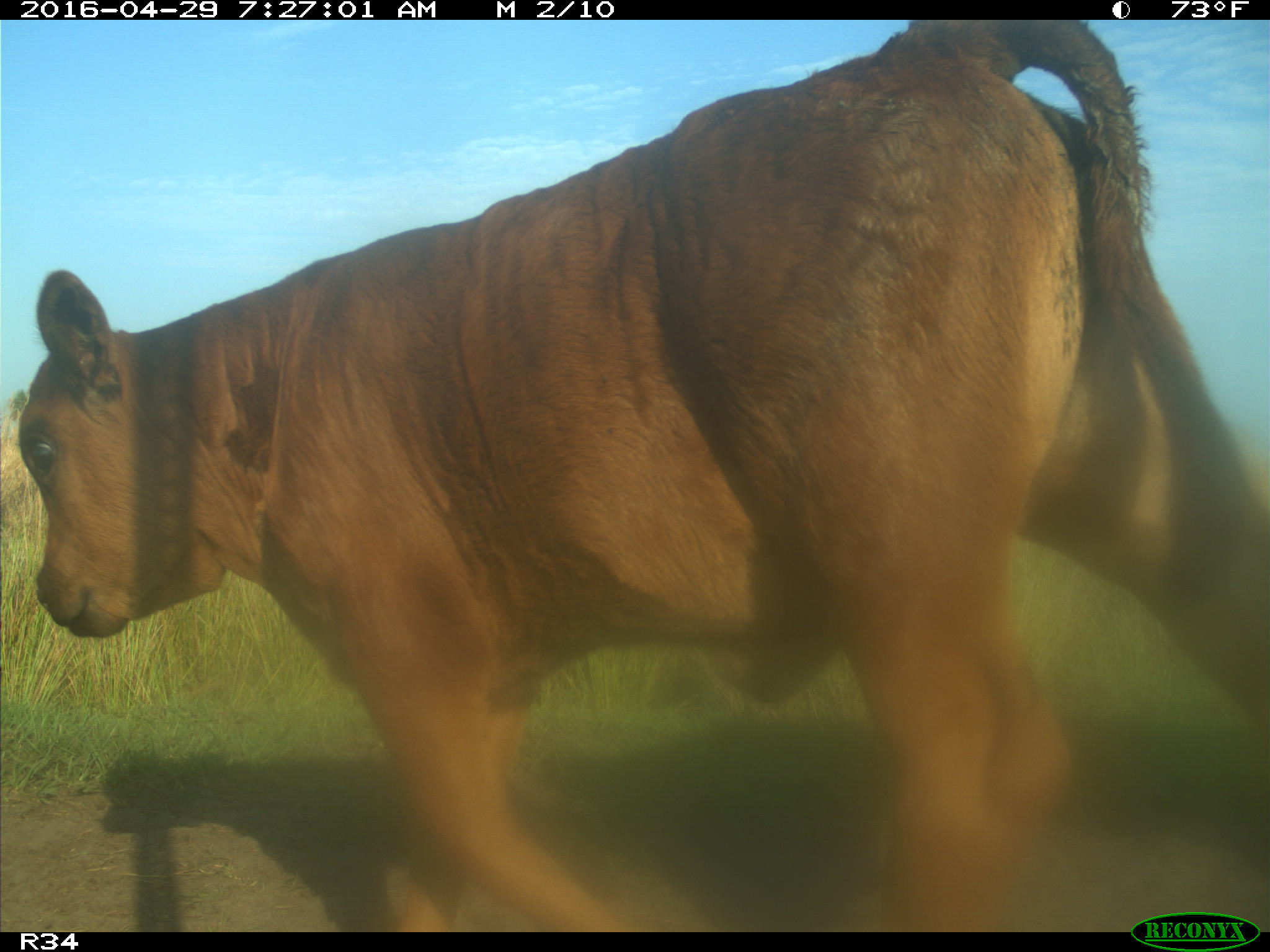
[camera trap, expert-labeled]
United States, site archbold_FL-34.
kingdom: Animalia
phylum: Chordata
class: Mammalia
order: Artiodactyla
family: Bovidae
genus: Bos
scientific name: Bos taurus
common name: domestic cow